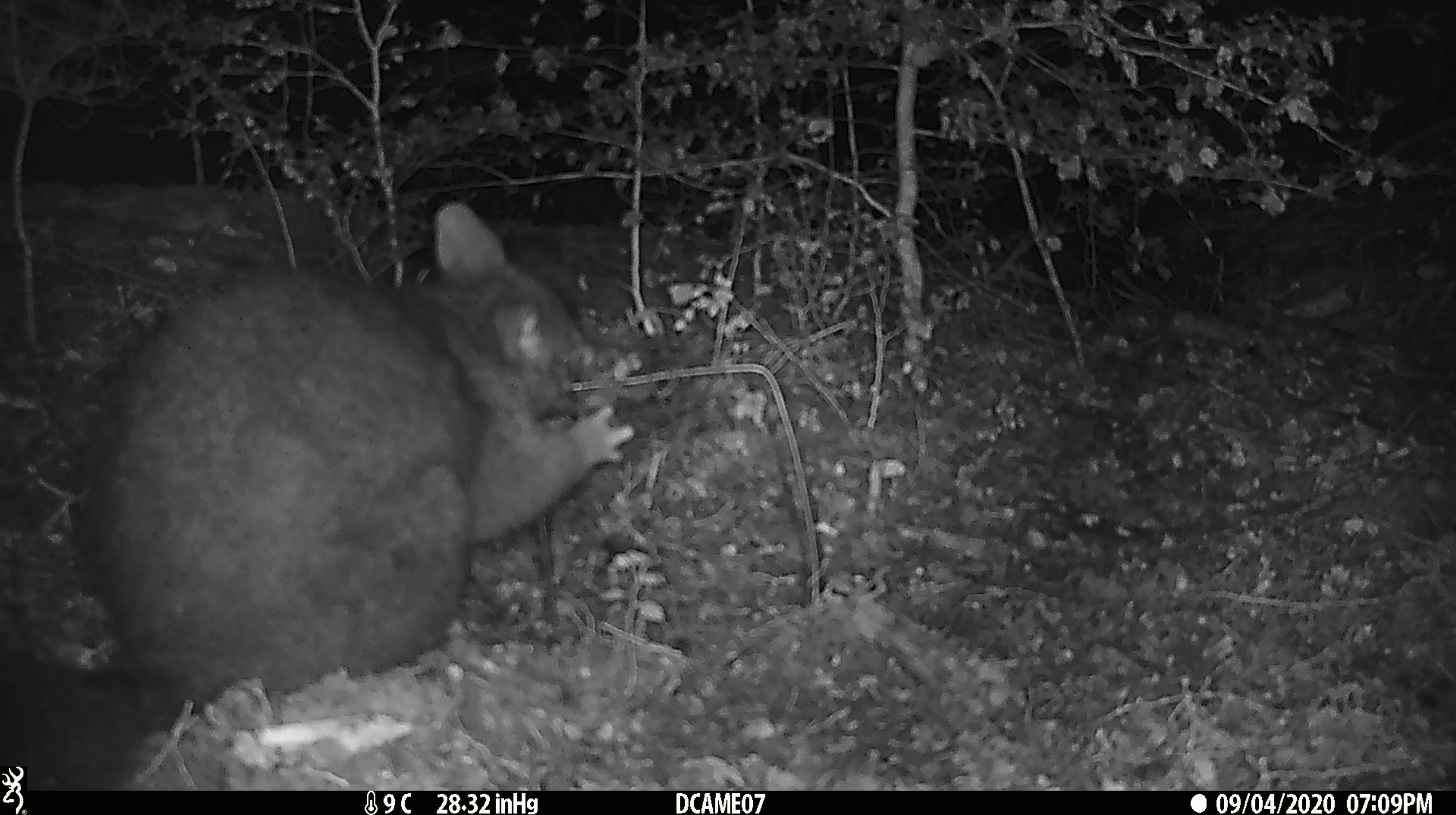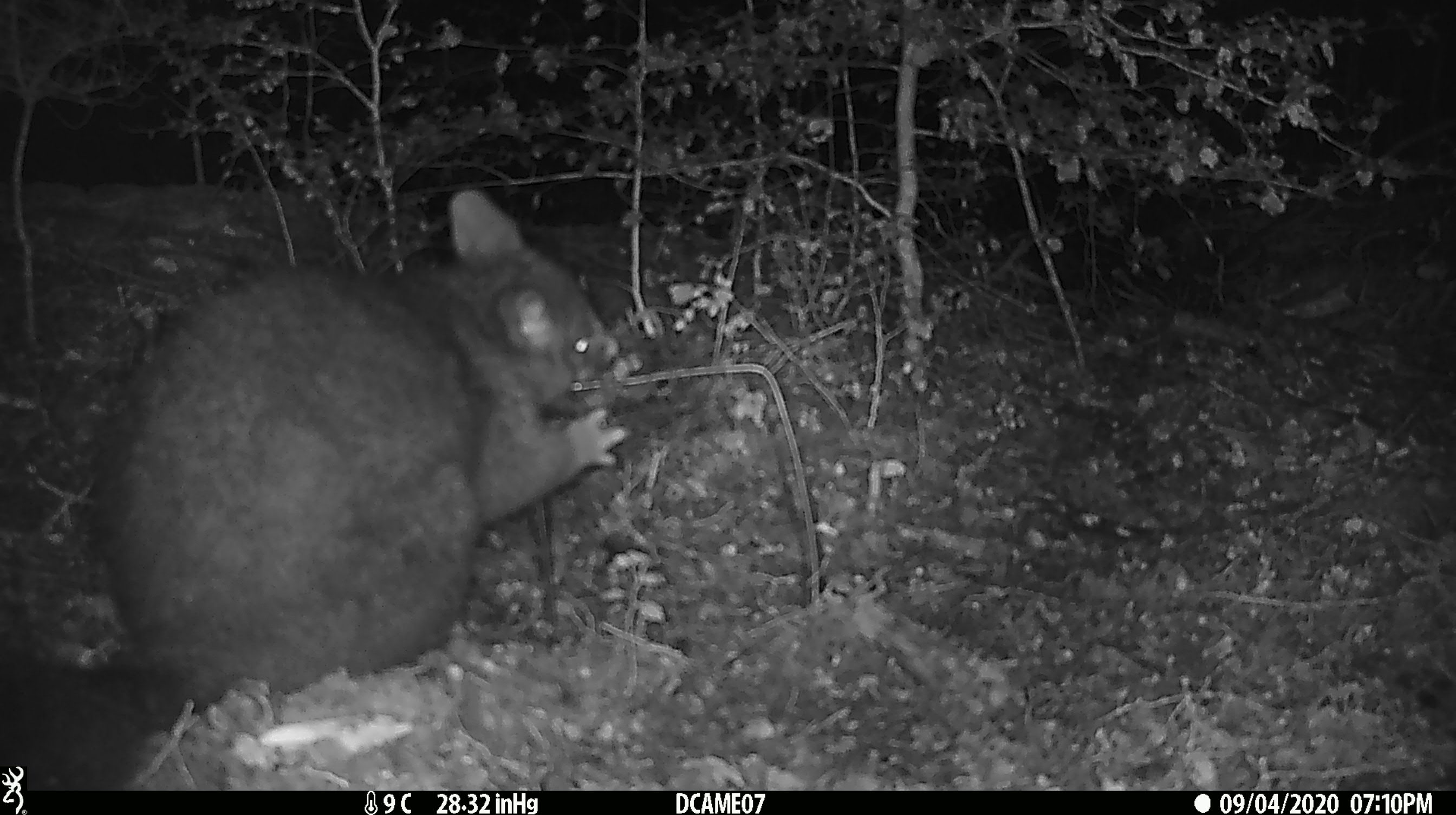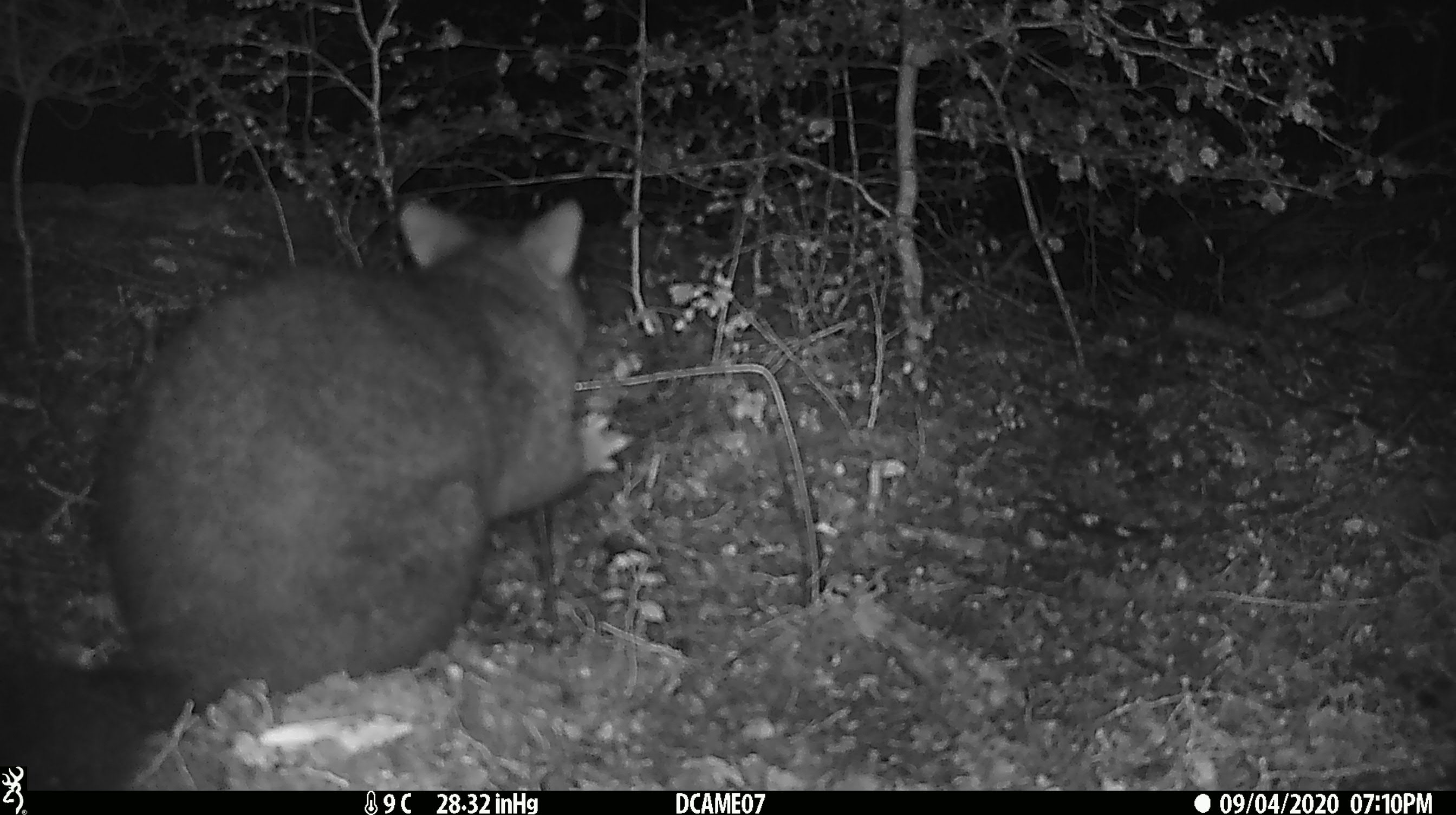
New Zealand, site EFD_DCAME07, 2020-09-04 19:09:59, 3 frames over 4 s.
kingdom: Animalia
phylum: Chordata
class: Mammalia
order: Diprotodontia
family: Phalangeridae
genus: Trichosurus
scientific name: Trichosurus vulpecula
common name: common brushtail possum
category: possum